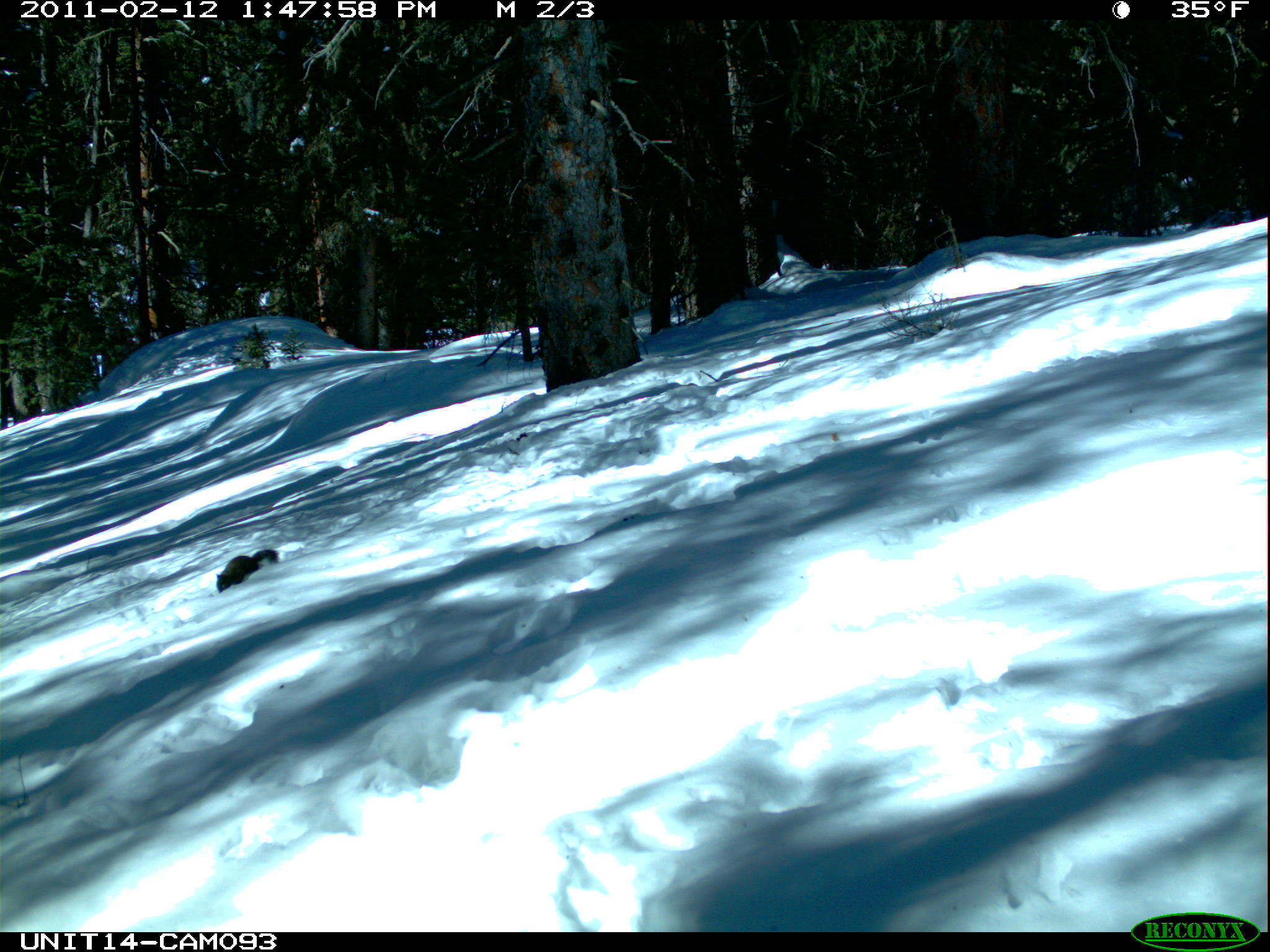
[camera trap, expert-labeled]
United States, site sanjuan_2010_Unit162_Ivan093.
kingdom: Animalia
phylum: Chordata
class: Mammalia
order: Rodentia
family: Sciuridae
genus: Tamiasciurus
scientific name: Tamiasciurus hudsonicus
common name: american red squirrel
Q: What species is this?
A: Tamiasciurus hudsonicus (american red squirrel).